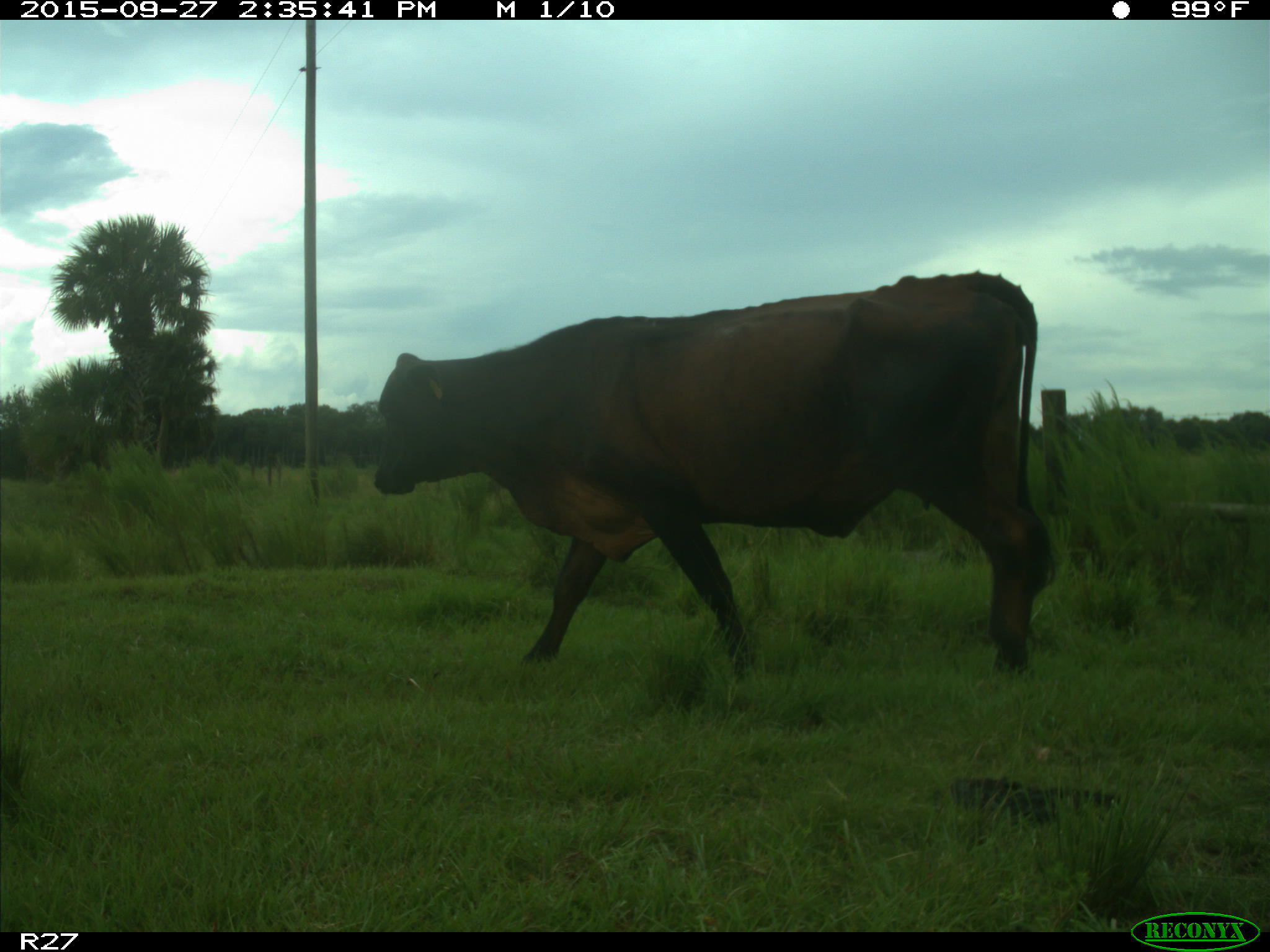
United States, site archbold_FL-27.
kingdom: Animalia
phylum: Chordata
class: Mammalia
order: Artiodactyla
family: Bovidae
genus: Bos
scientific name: Bos taurus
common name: domestic cow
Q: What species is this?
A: Bos taurus (domestic cow).